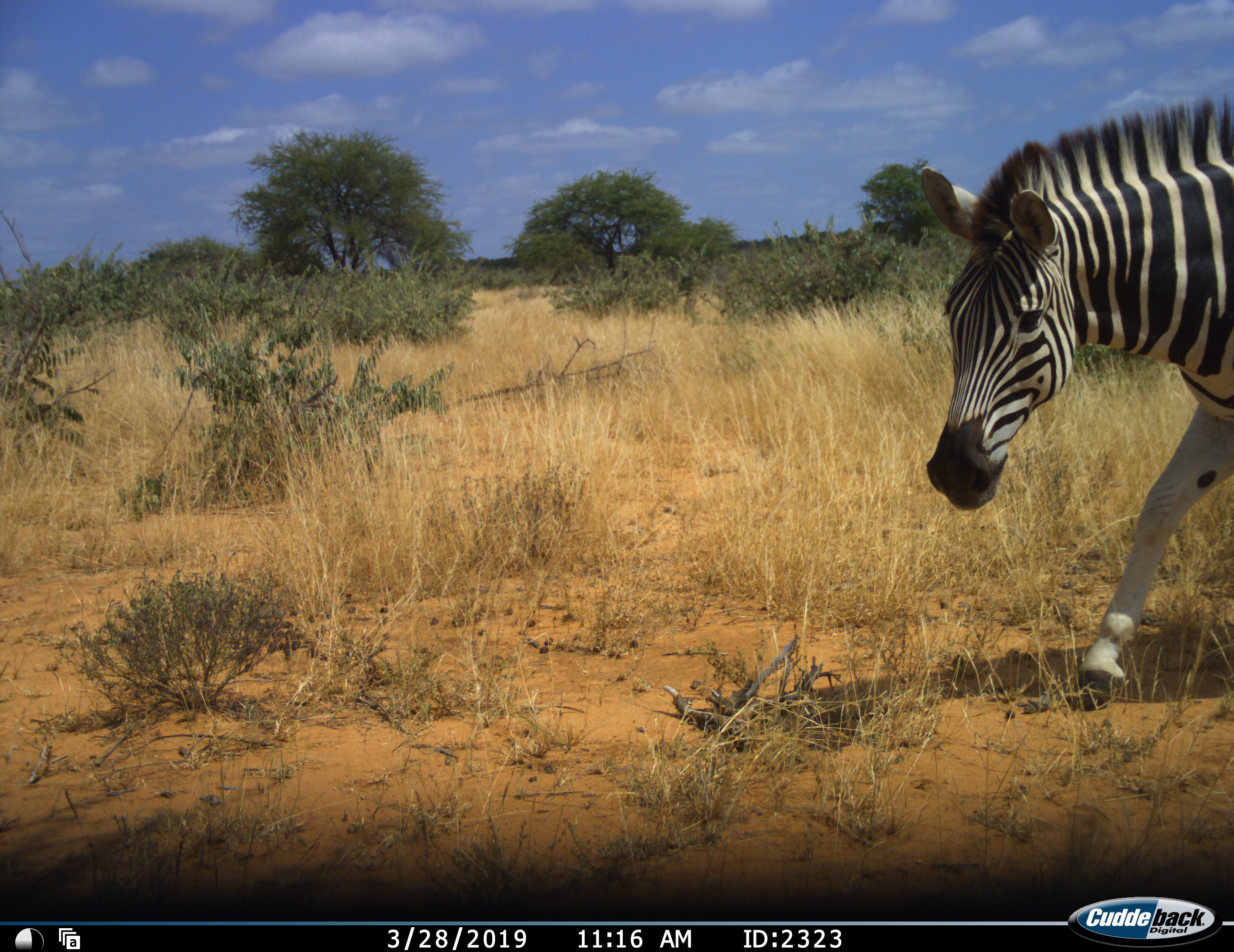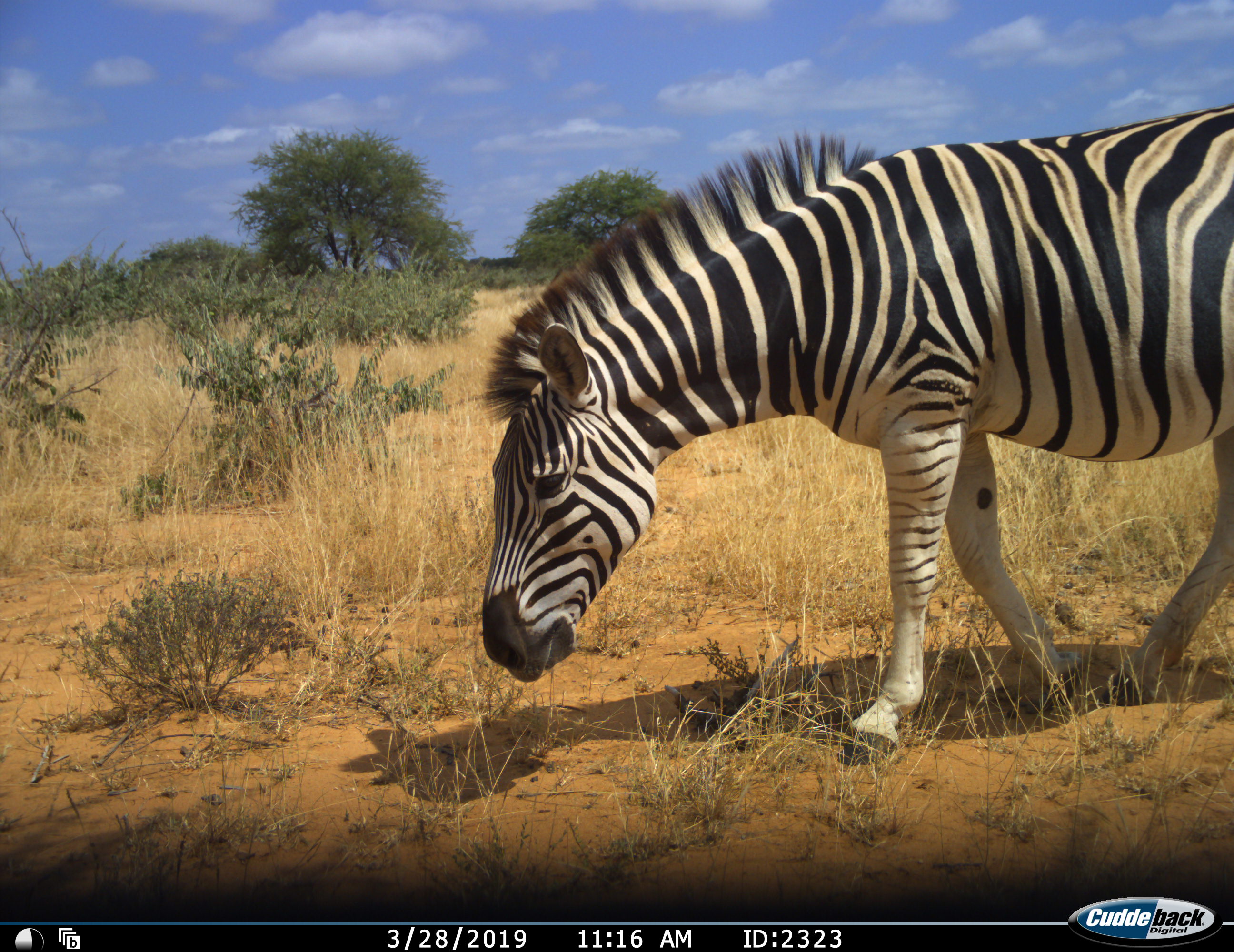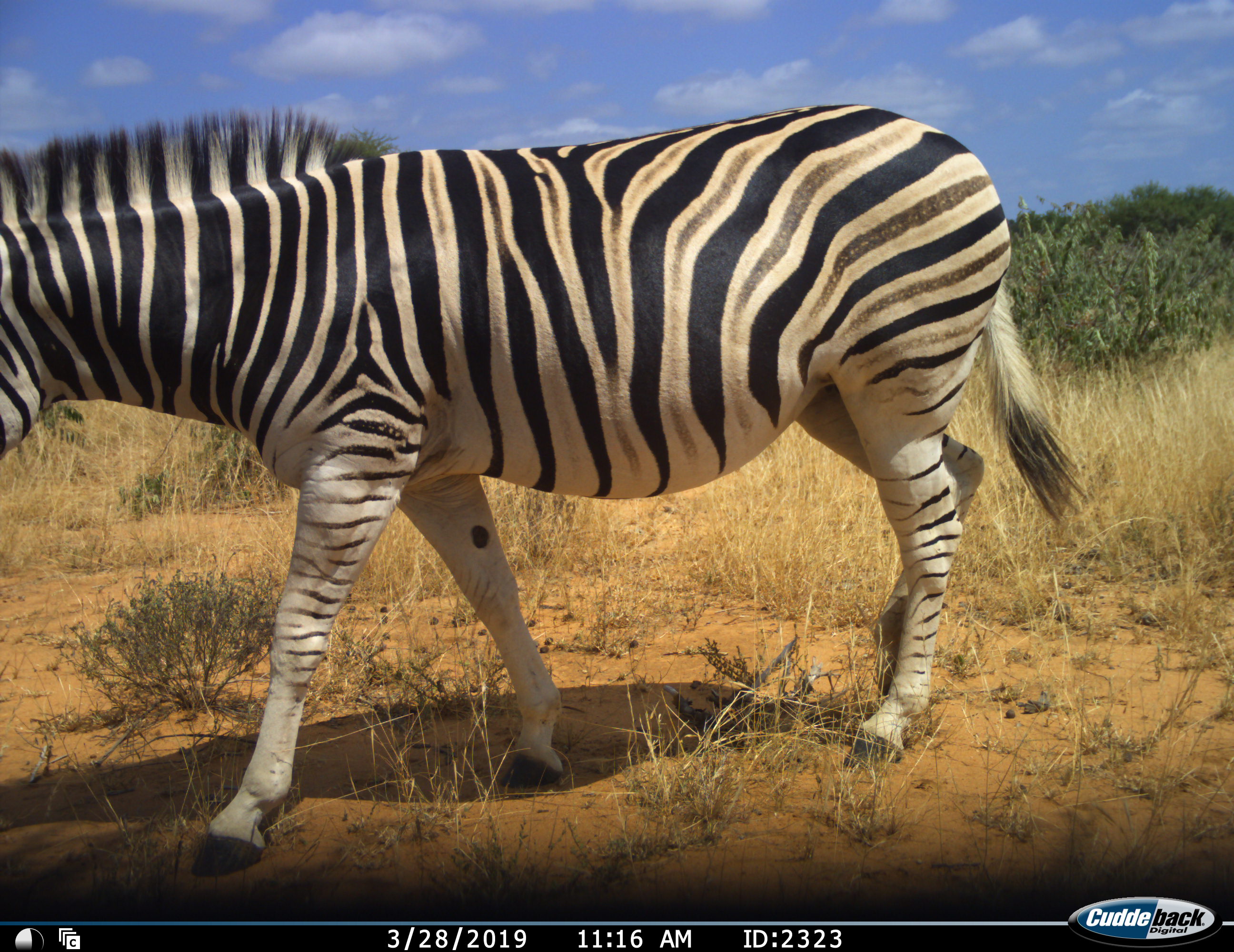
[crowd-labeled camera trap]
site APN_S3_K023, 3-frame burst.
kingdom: Animalia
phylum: Chordata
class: Mammalia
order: Perissodactyla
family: Equidae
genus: Equus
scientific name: Equus quagga burchellii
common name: burchell's zebra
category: zebraburchells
Zebraburchells (burchell's zebra) (Equus quagga burchellii), count 1. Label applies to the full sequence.